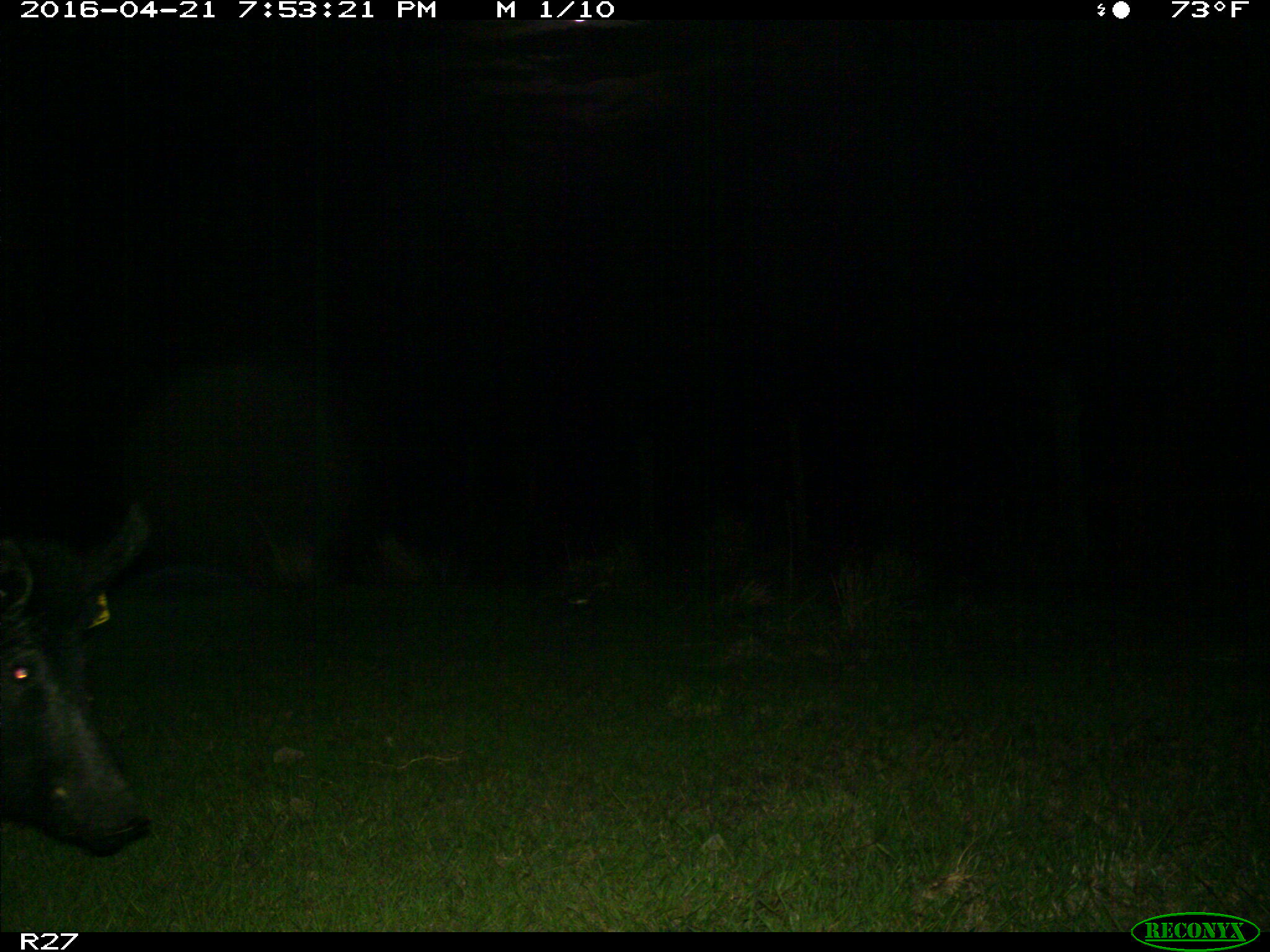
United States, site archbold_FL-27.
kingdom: Animalia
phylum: Chordata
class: Mammalia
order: Artiodactyla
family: Suidae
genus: Sus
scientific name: Sus scrofa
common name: wild boar